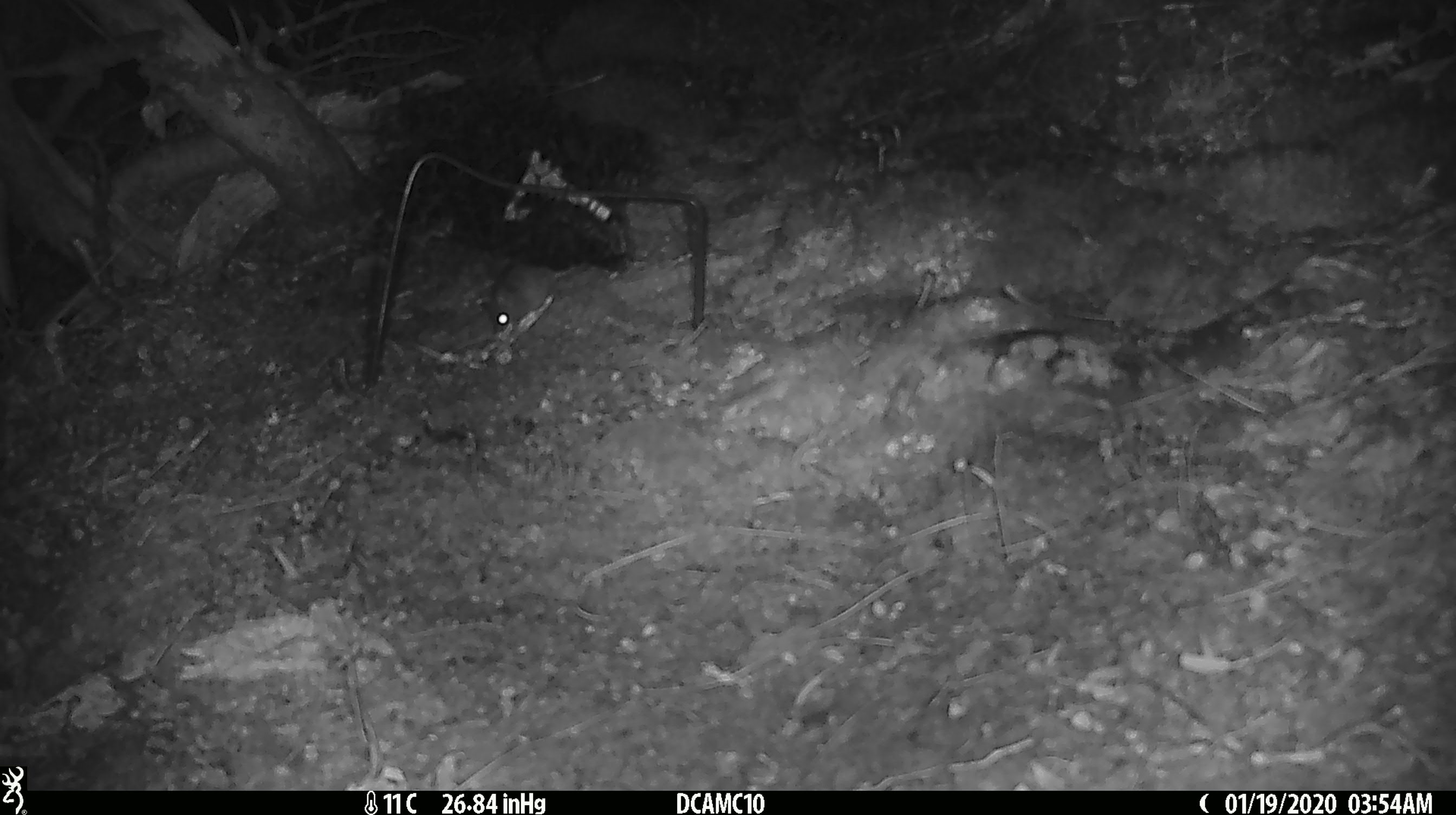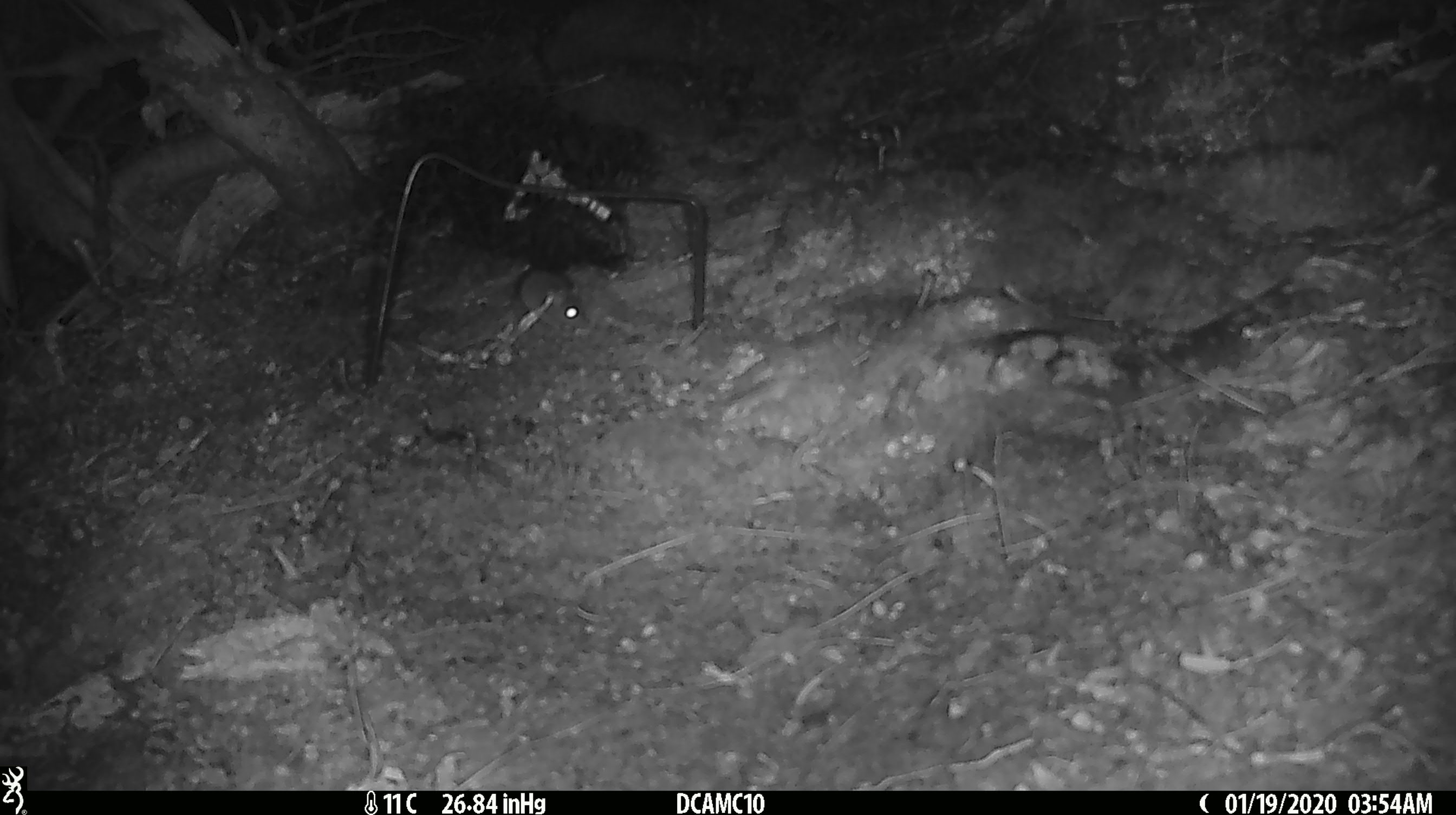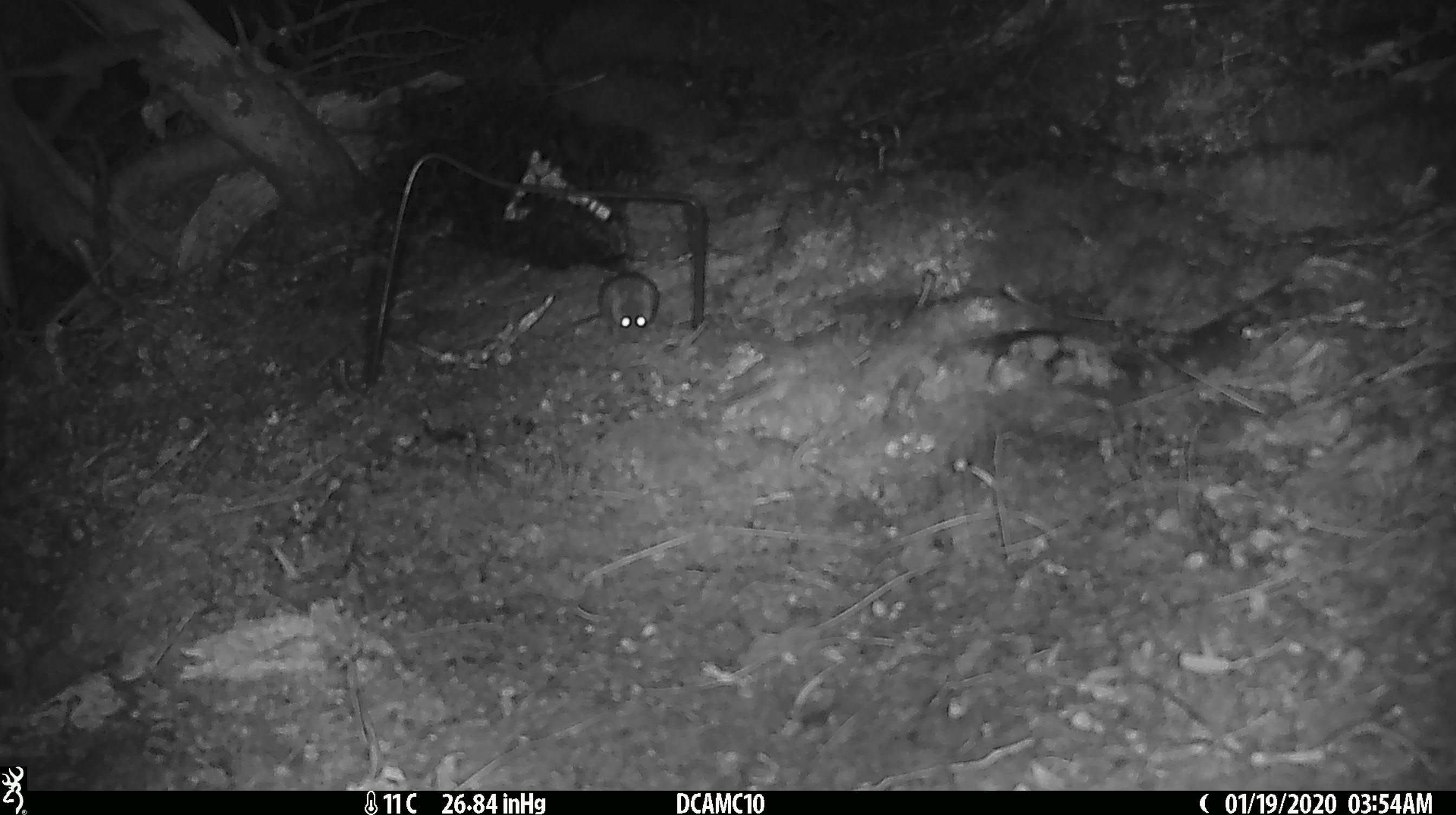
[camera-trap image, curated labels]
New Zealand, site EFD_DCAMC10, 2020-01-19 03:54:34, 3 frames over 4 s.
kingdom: Animalia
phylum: Chordata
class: Mammalia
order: Rodentia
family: Muridae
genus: Mus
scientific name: Mus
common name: mouse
Mouse (Mus).